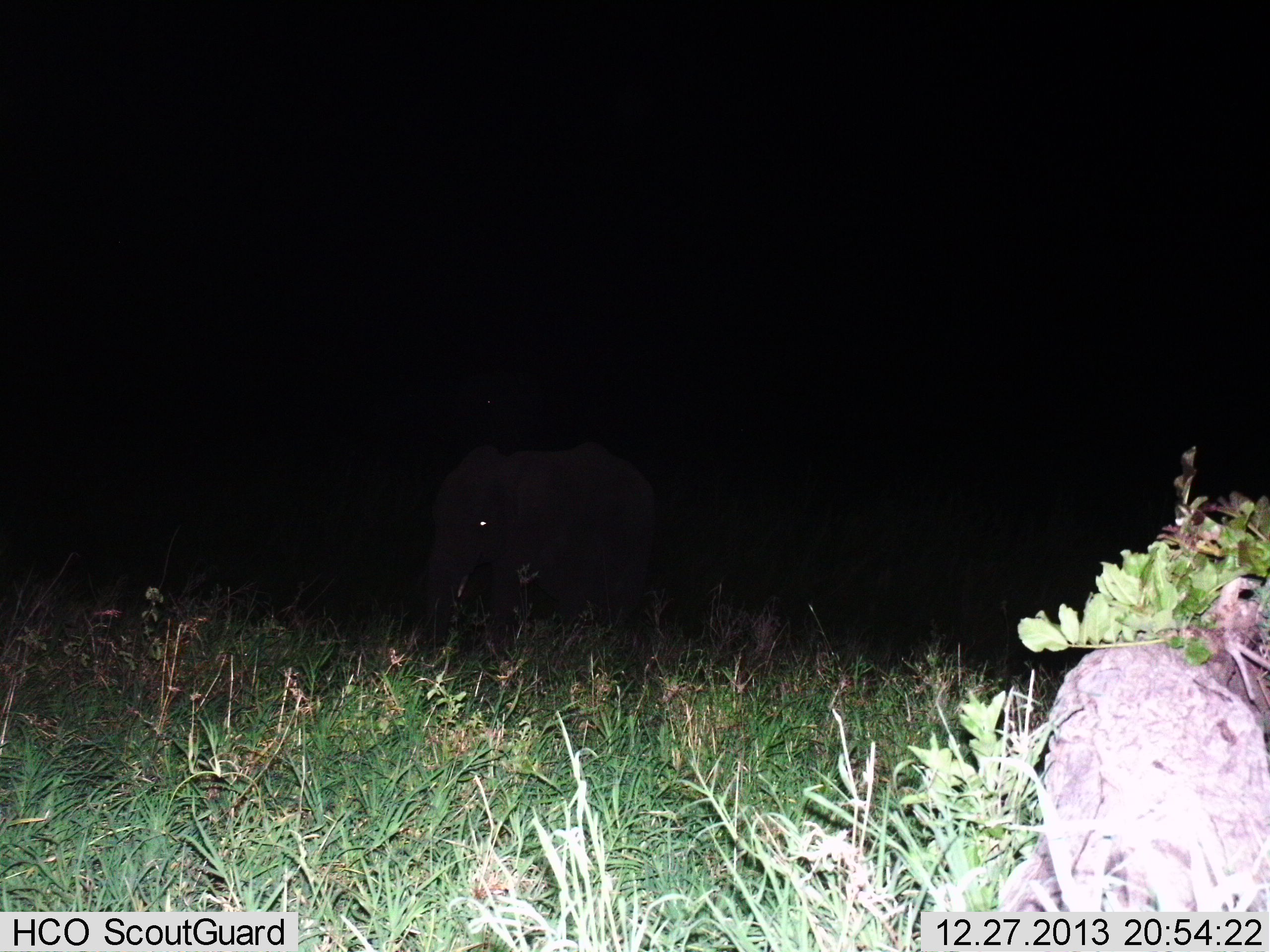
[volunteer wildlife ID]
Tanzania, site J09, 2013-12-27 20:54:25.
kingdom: Animalia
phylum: Chordata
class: Mammalia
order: Proboscidea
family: Elephantidae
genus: Loxodonta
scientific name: Loxodonta africana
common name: african bush elephant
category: elephant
Elephant (african bush elephant) (Loxodonta africana), count 1. Behavior (volunteer vote fractions): standing 90%, resting 0%, moving 10%, interacting 0%. Young present (vote fraction): 0%. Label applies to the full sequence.